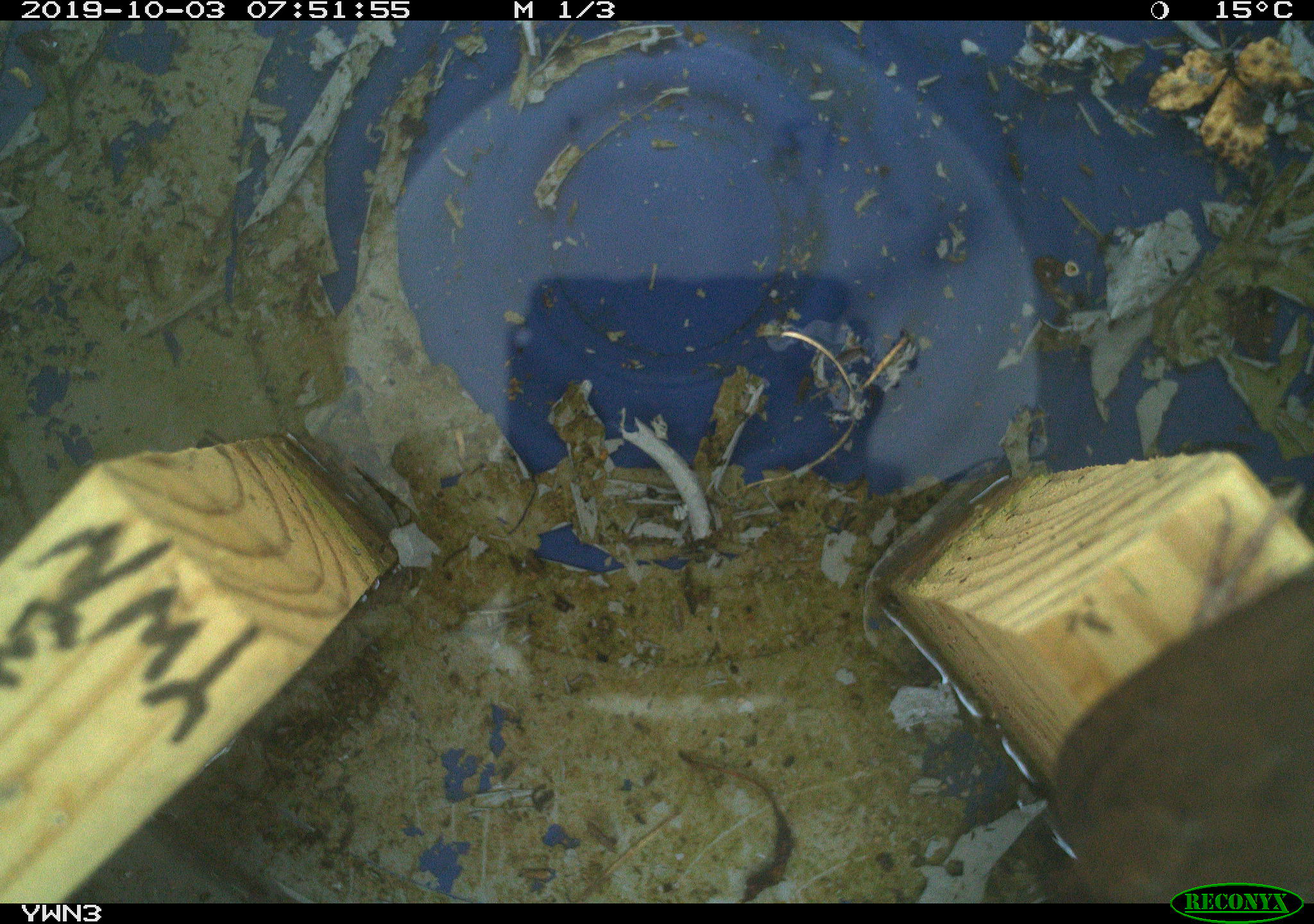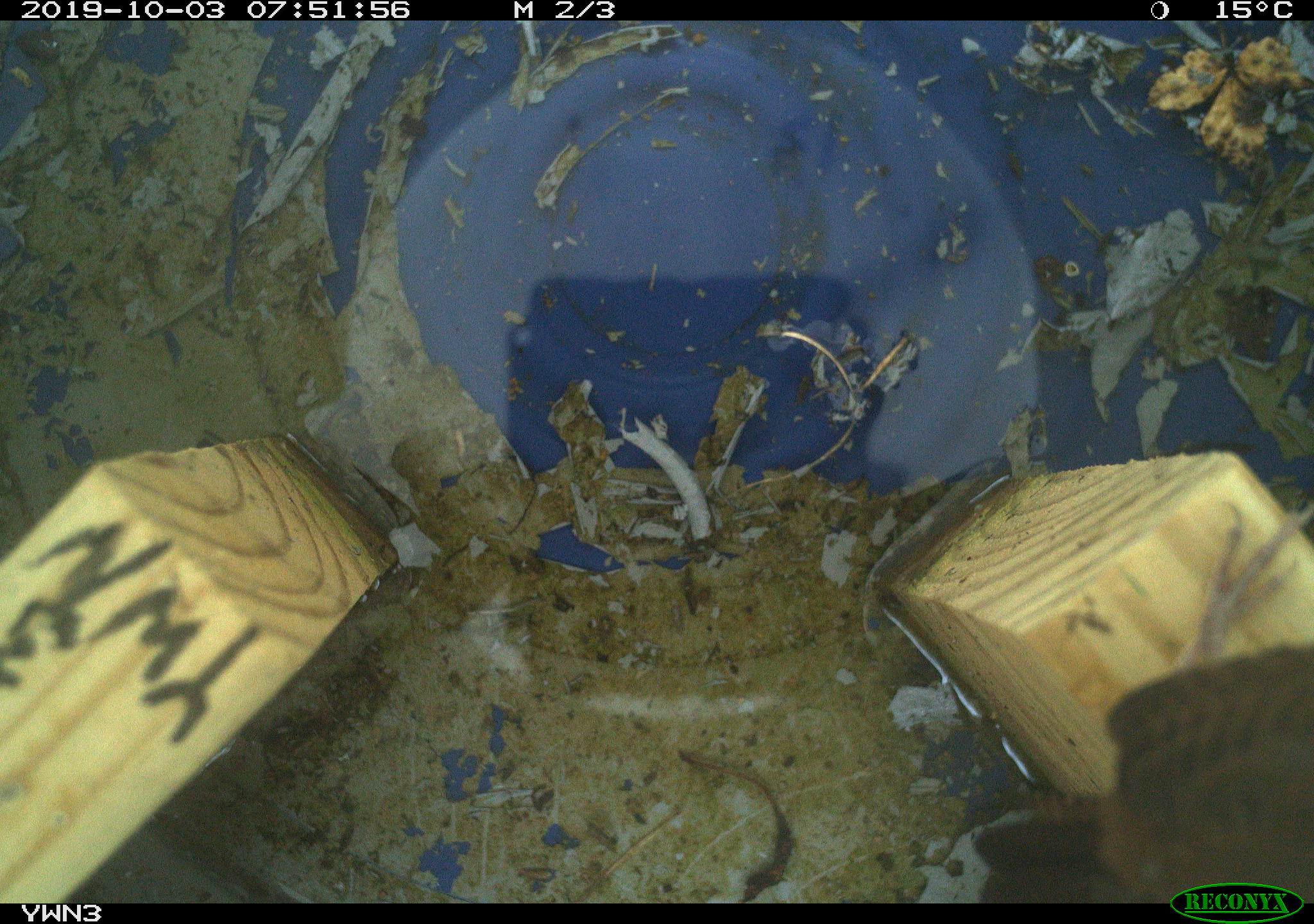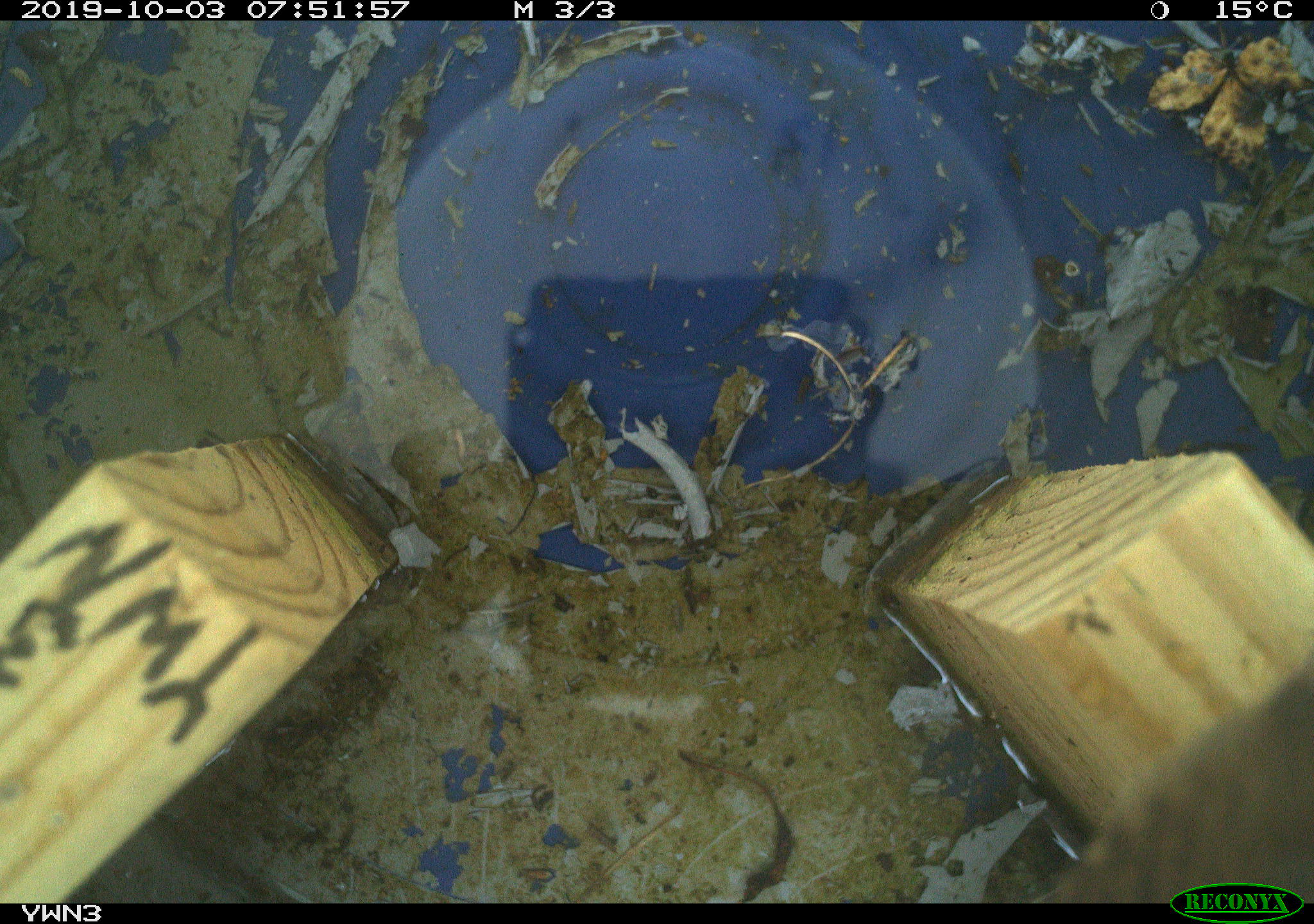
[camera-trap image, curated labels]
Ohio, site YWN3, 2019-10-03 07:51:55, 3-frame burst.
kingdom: Animalia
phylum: Chordata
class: Aves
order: Passeriformes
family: Troglodytidae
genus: Troglodytes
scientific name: Troglodytes aedon aedon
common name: northern house wren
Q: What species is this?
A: Northern house wren (Troglodytes aedon aedon).